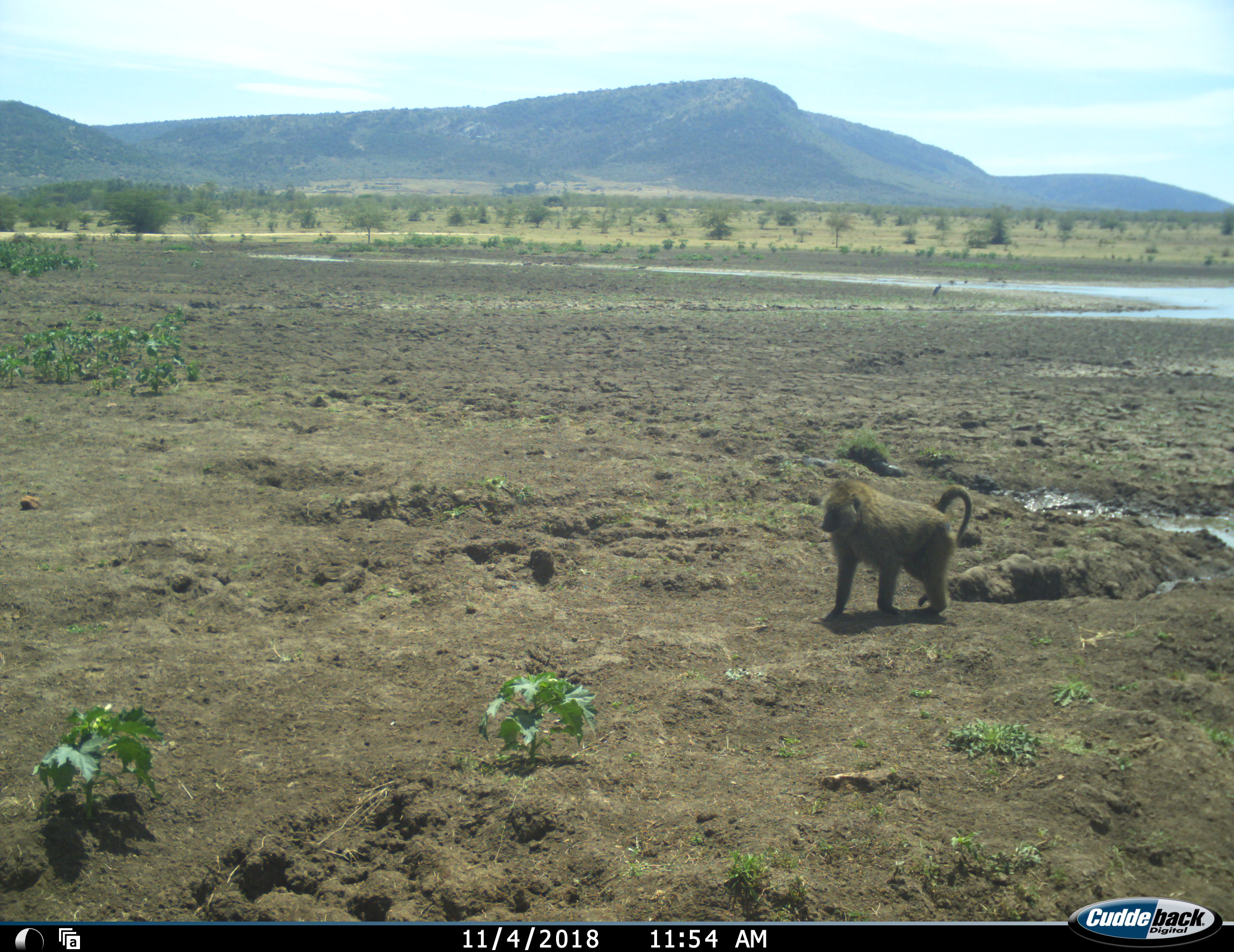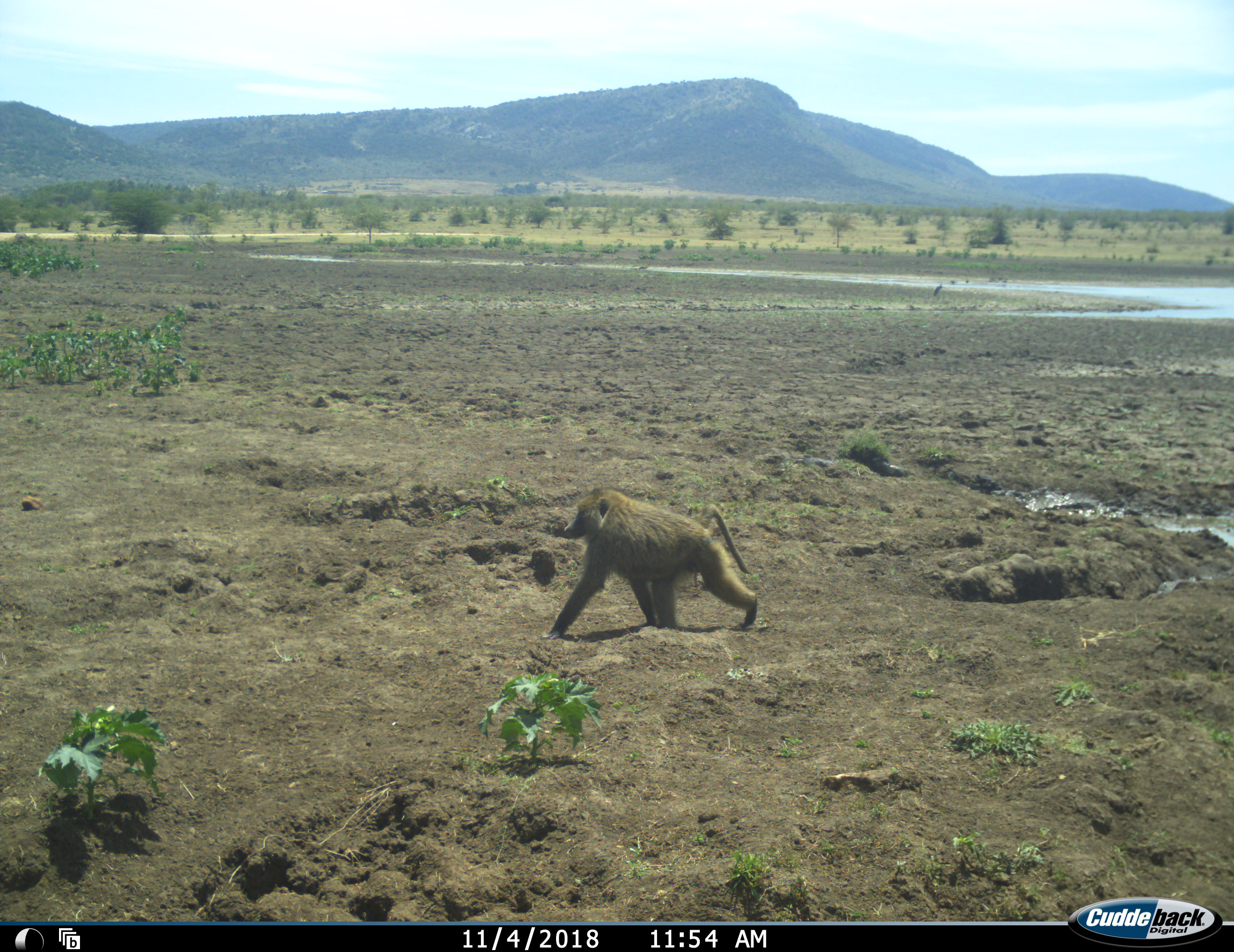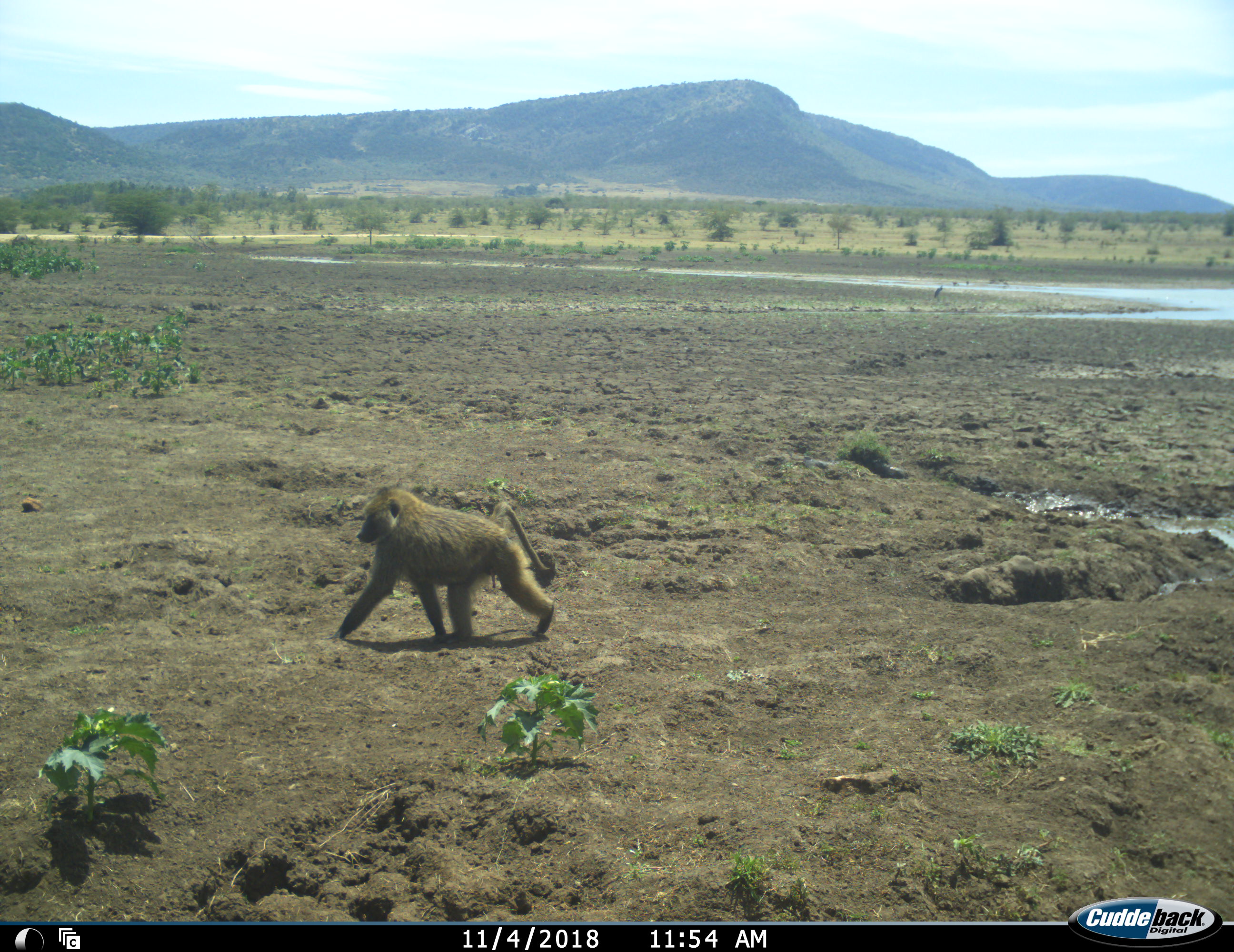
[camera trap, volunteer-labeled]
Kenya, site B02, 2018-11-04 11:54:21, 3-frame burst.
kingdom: Animalia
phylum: Chordata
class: Mammalia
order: Primates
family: Cercopithecidae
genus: Papio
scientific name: Papio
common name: baboon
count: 1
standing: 0%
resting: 0%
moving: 100%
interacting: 0%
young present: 0%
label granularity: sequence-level